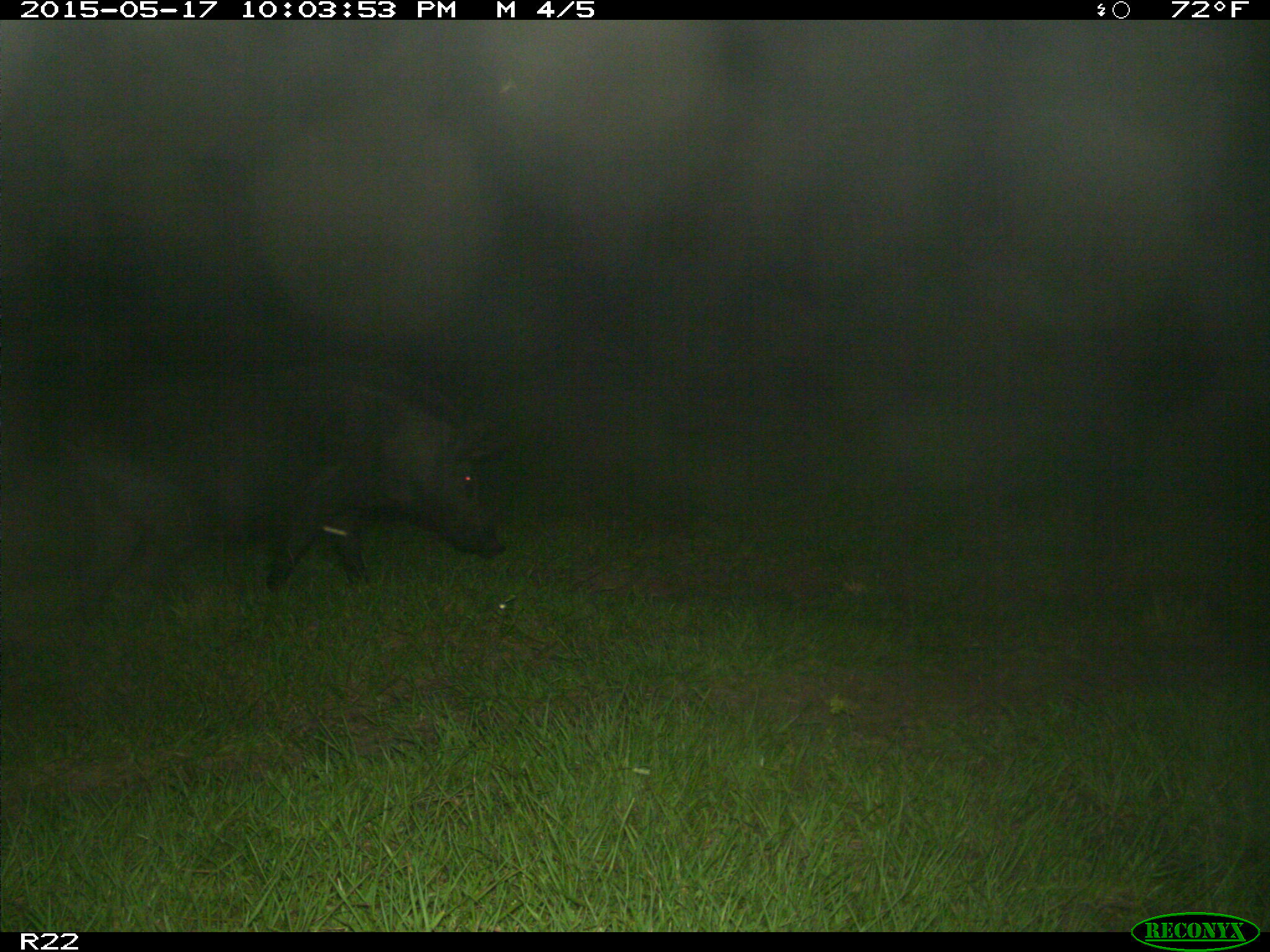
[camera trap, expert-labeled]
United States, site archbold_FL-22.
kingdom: Animalia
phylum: Chordata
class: Mammalia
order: Artiodactyla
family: Suidae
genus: Sus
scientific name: Sus scrofa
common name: wild boar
Sus scrofa (wild boar).